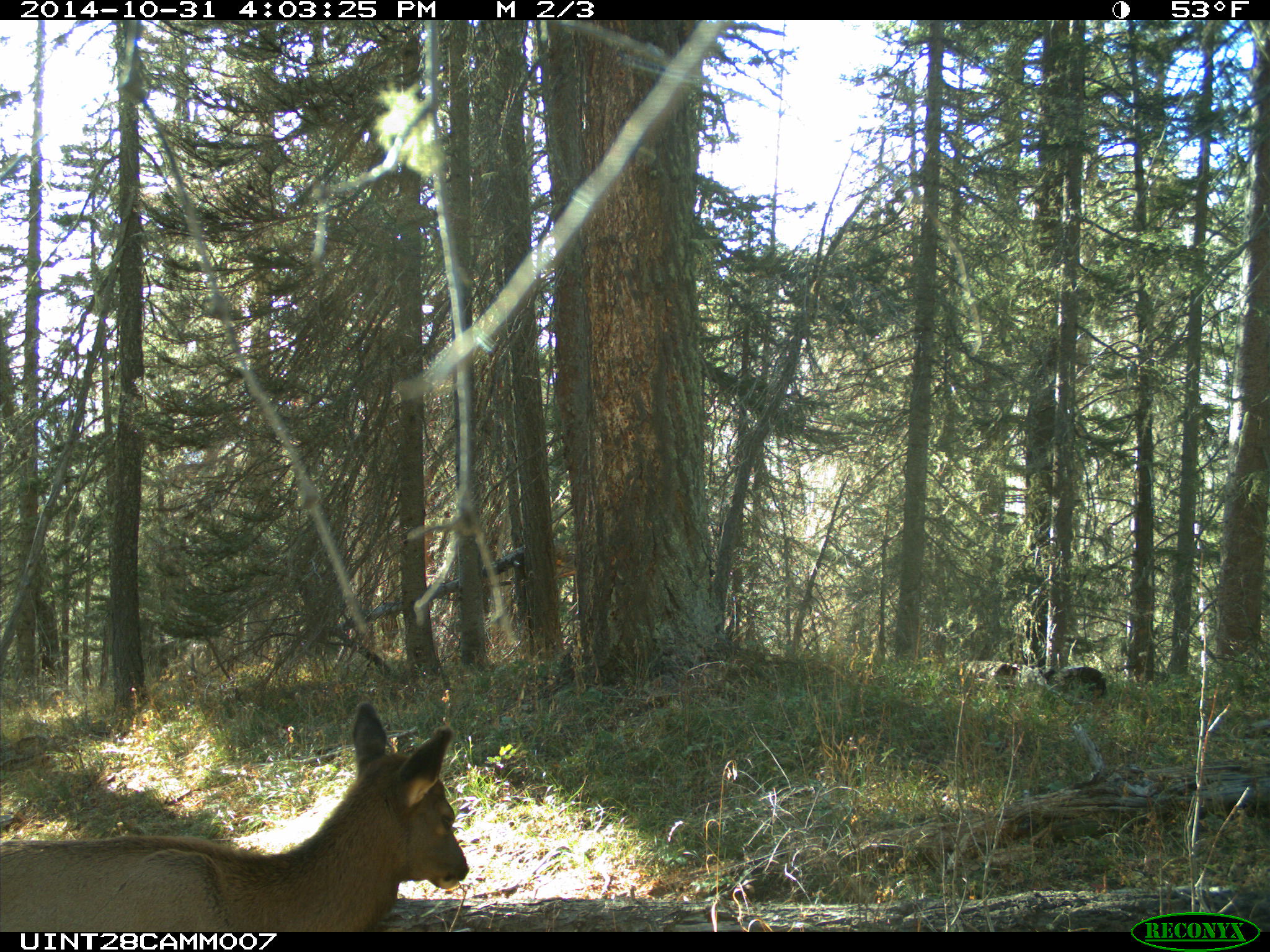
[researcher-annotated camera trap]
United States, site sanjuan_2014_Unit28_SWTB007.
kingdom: Animalia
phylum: Chordata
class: Mammalia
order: Artiodactyla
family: Cervidae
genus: Cervus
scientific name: Cervus elaphus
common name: red deer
Cervus elaphus (red deer).